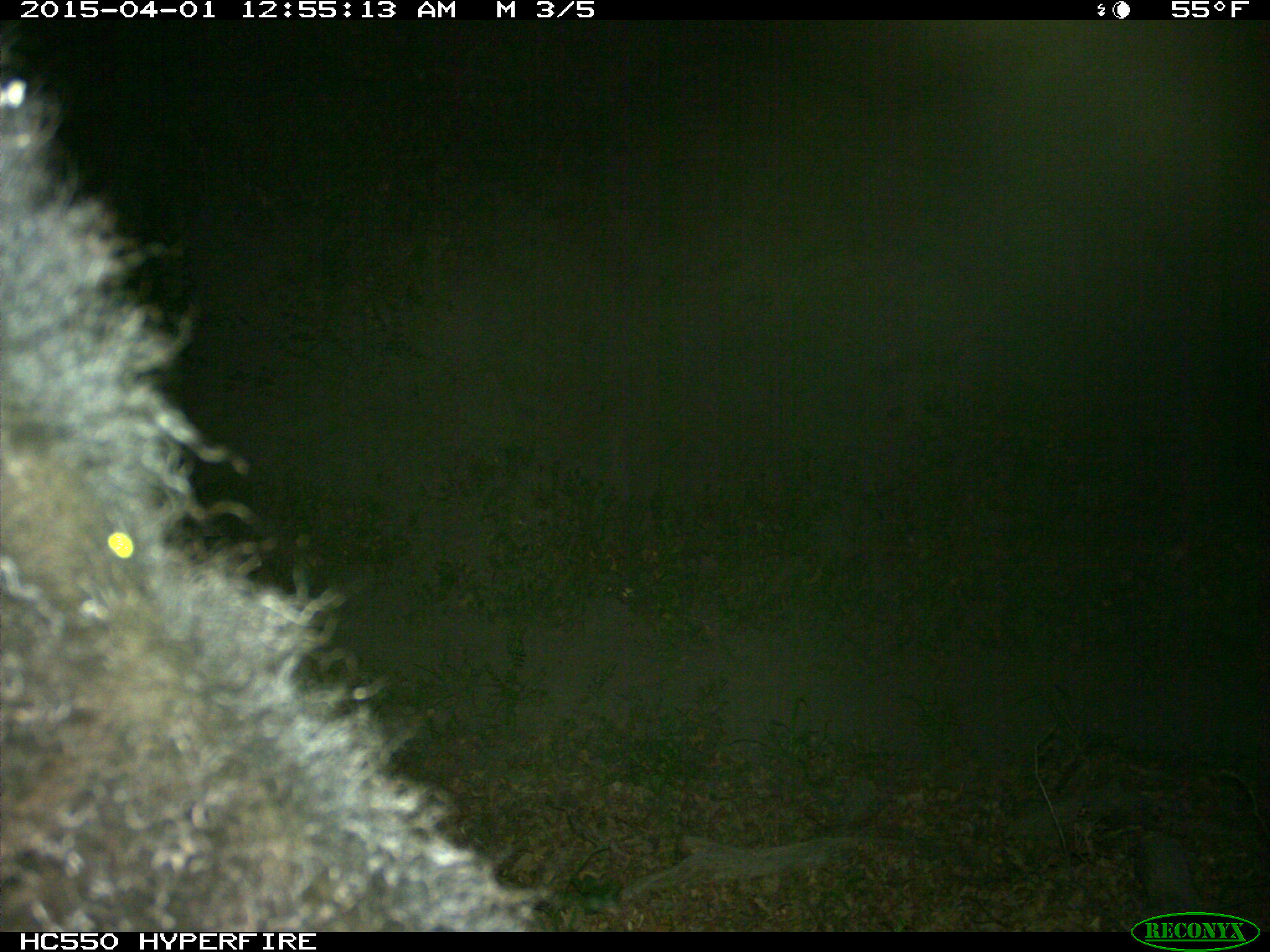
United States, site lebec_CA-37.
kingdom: Animalia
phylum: Chordata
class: Mammalia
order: Artiodactyla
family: Bovidae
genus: Bos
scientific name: Bos taurus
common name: domestic cow